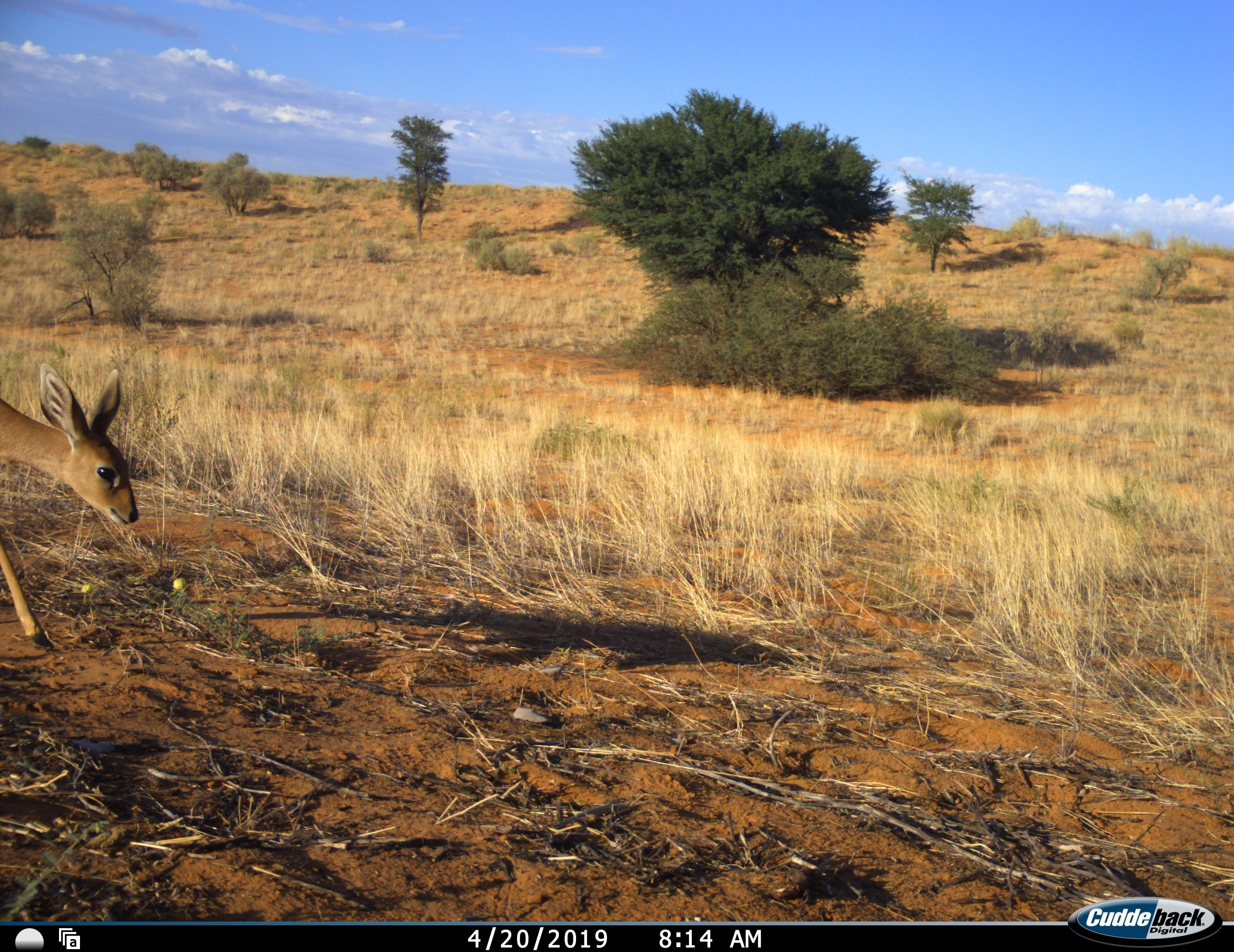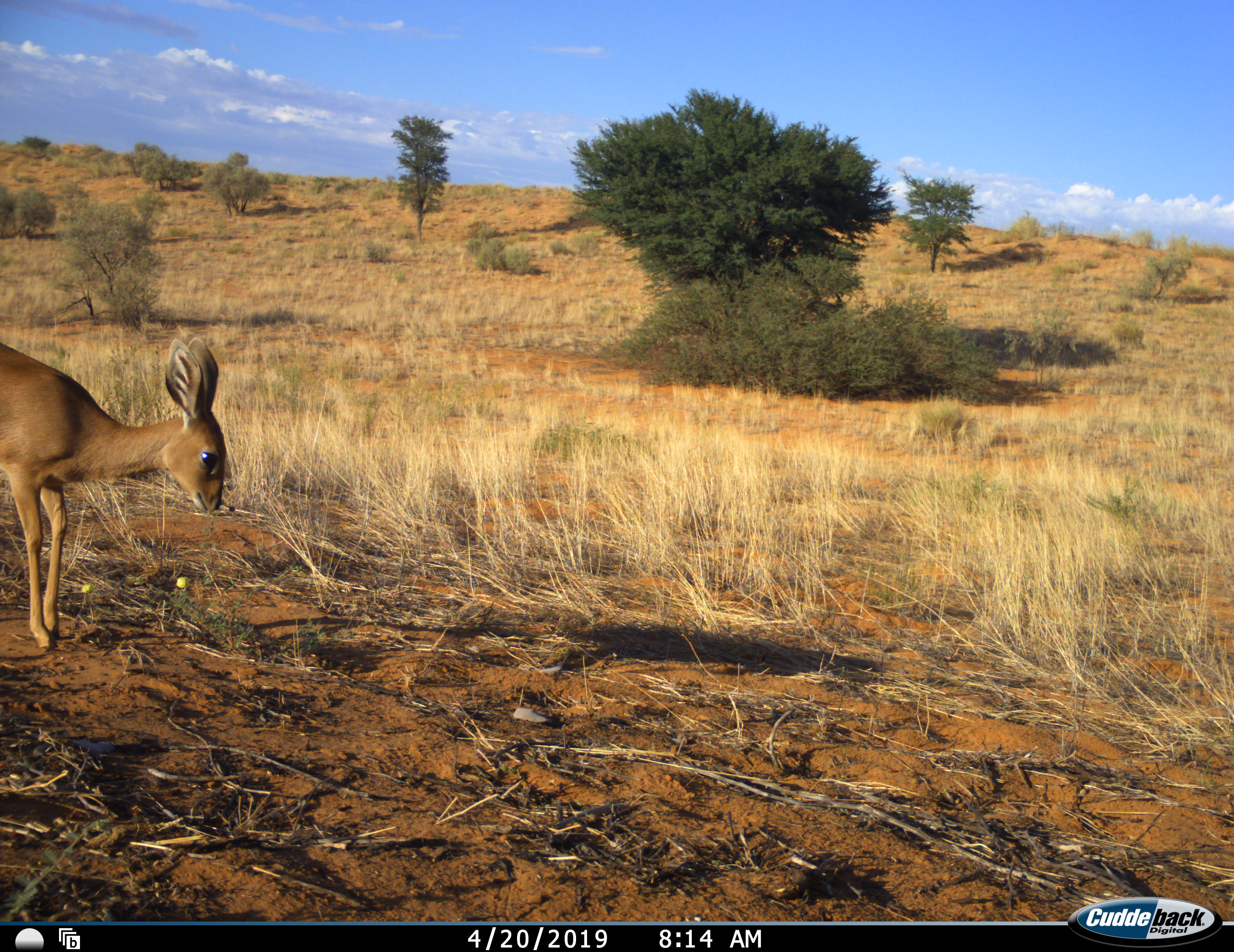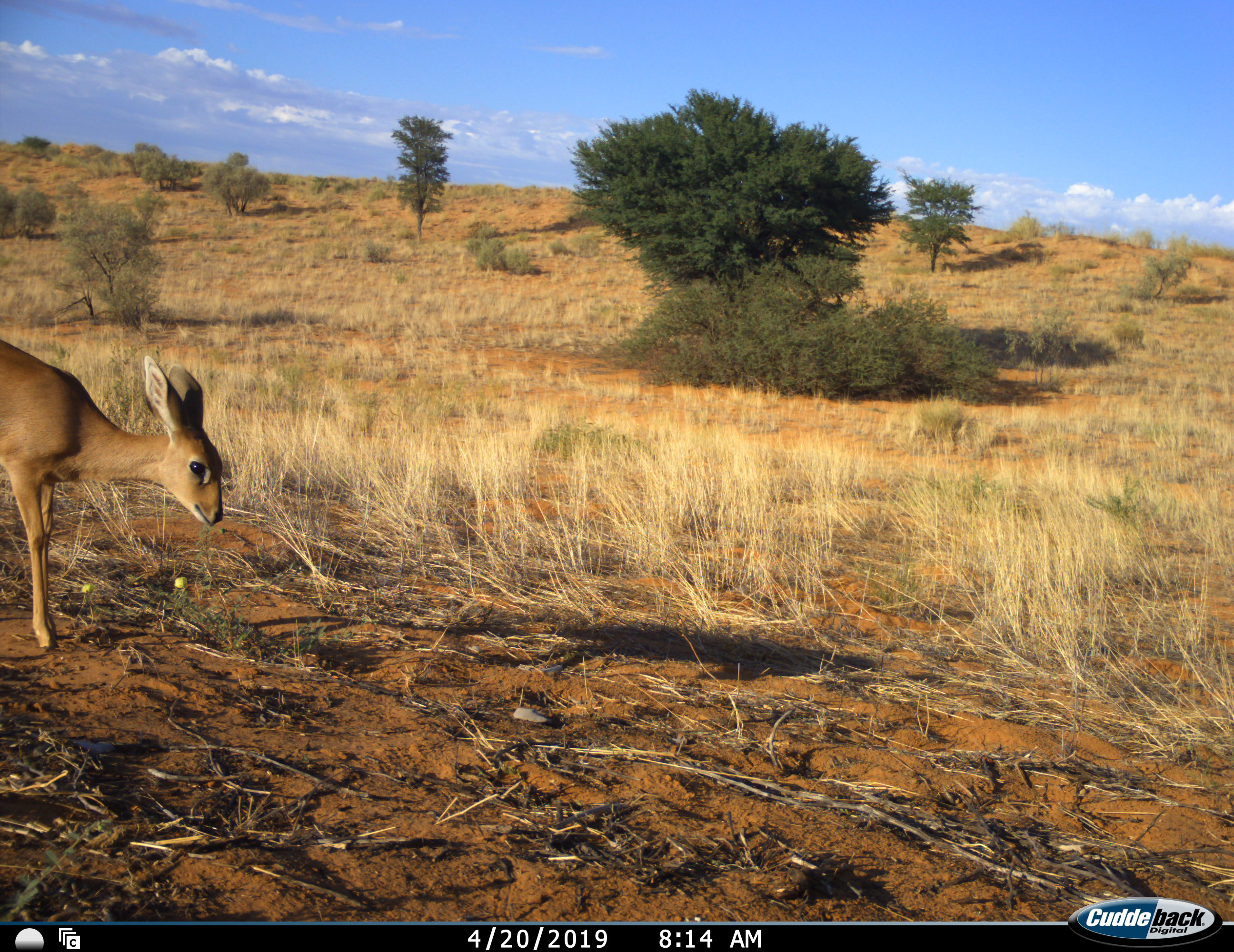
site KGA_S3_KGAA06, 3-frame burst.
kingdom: Animalia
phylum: Chordata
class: Mammalia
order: Artiodactyla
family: Bovidae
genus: Raphicerus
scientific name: Raphicerus campestris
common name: steenbok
Steenbok (Raphicerus campestris), count 1. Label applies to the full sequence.